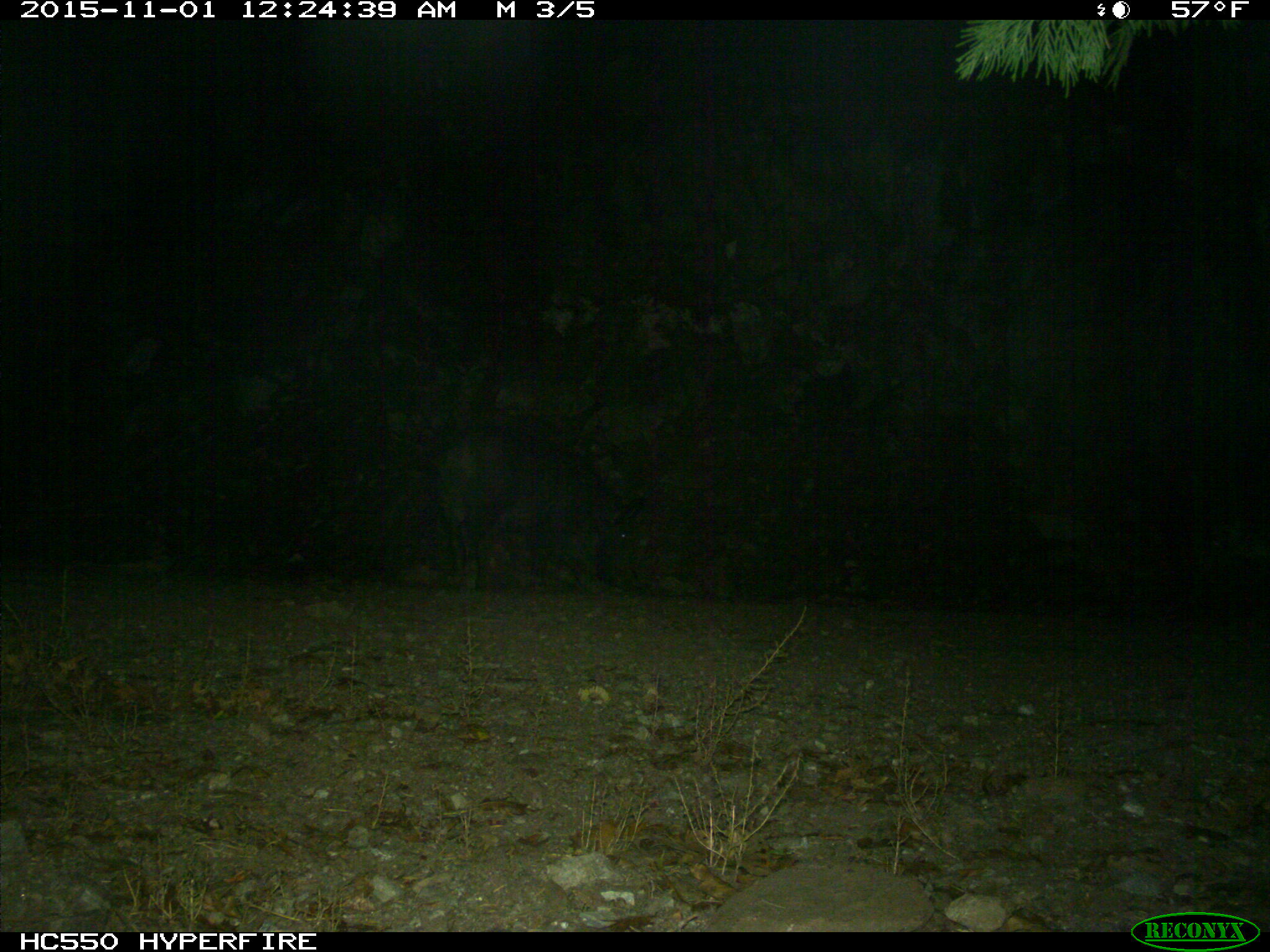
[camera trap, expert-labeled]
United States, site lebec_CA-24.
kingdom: Animalia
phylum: Chordata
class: Mammalia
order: Artiodactyla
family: Suidae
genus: Sus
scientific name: Sus scrofa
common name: wild boar